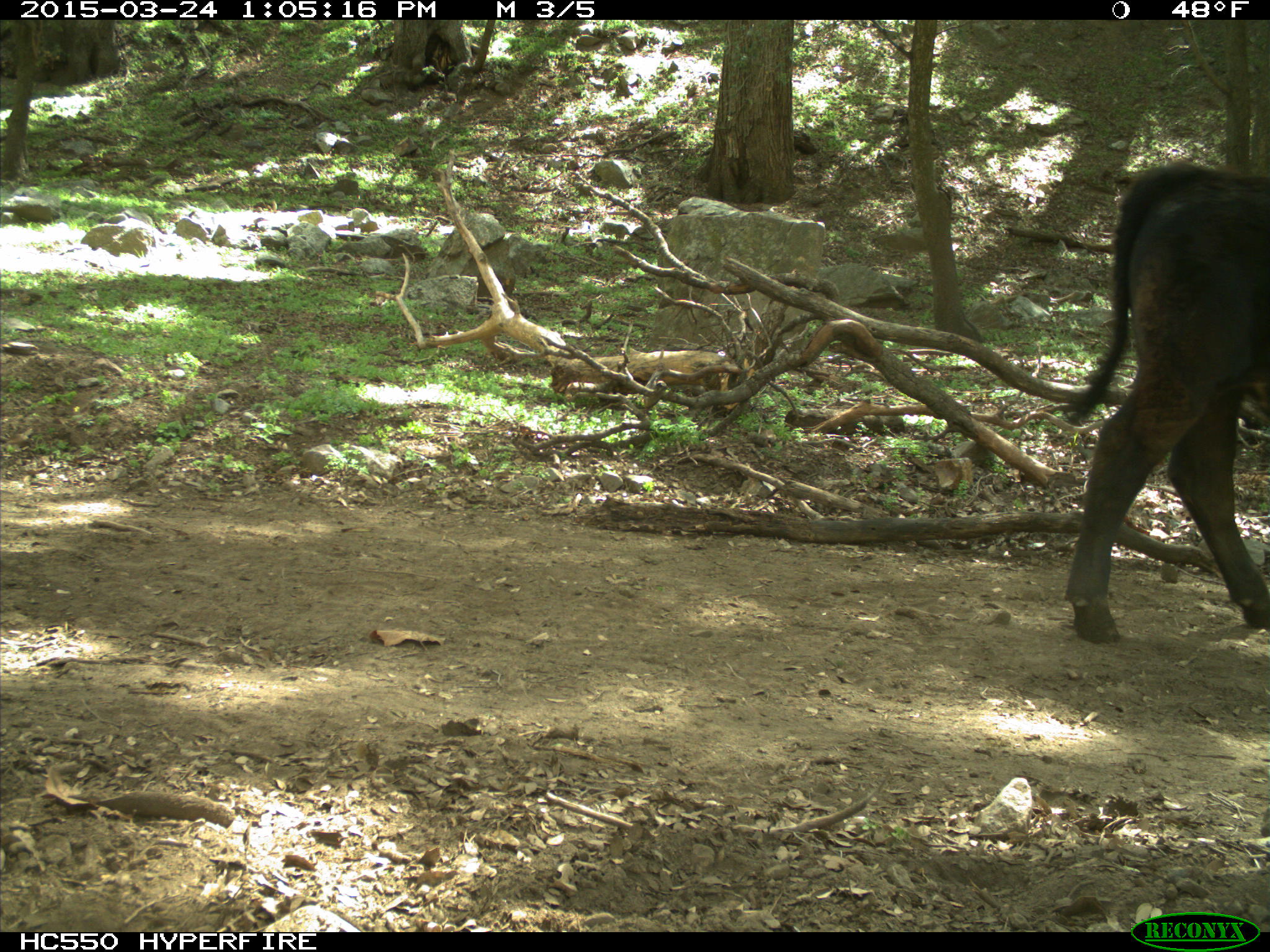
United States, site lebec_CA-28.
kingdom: Animalia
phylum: Chordata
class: Mammalia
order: Artiodactyla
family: Bovidae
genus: Bos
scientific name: Bos taurus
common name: domestic cow